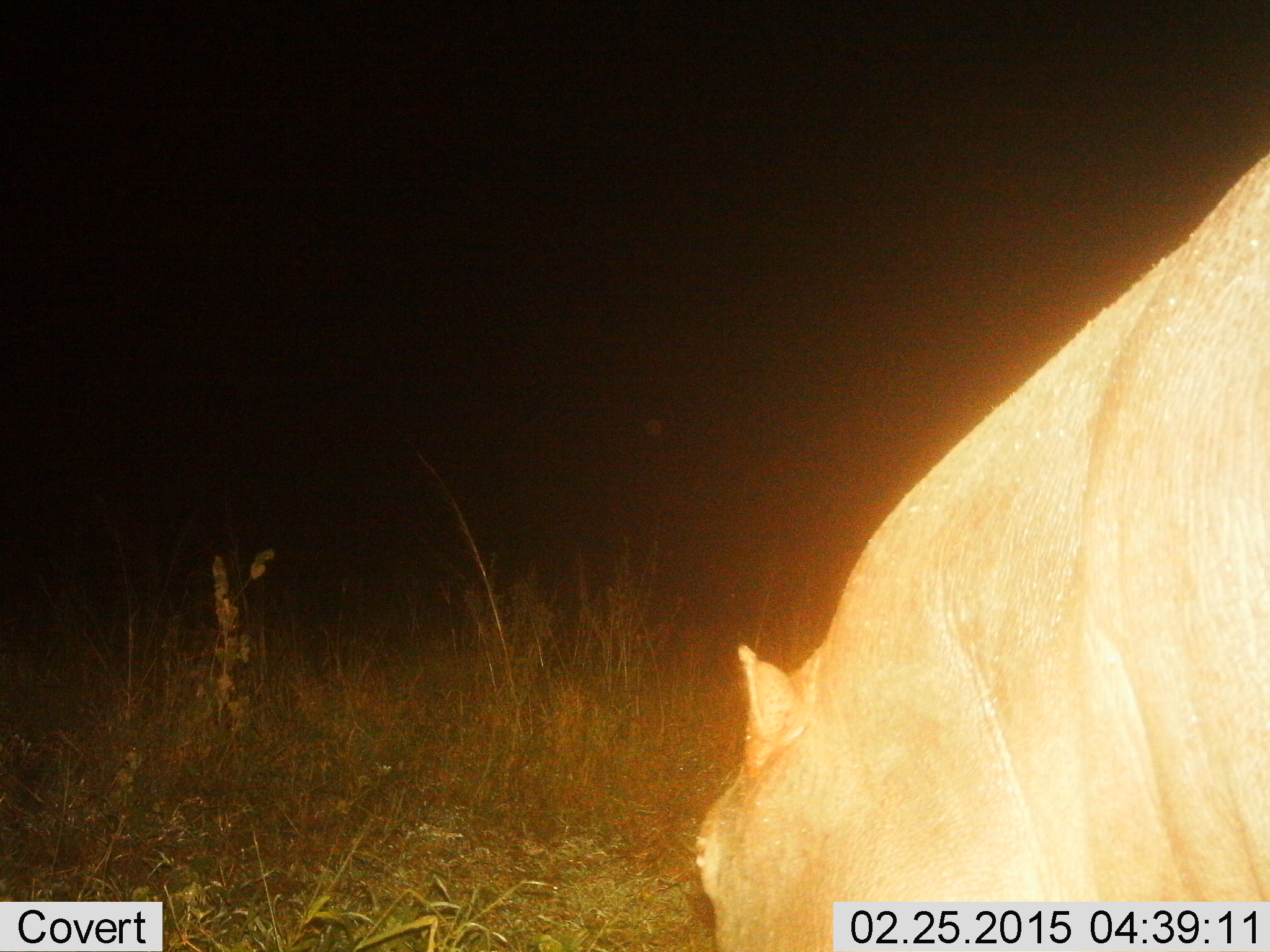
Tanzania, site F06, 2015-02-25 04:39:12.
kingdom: Animalia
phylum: Chordata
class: Mammalia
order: Artiodactyla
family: Hippopotamidae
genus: Hippopotamus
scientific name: Hippopotamus amphibius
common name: hippopotamus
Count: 1.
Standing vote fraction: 40%.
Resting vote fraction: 0%.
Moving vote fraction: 20%.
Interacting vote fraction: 0%.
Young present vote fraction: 0%.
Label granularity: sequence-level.